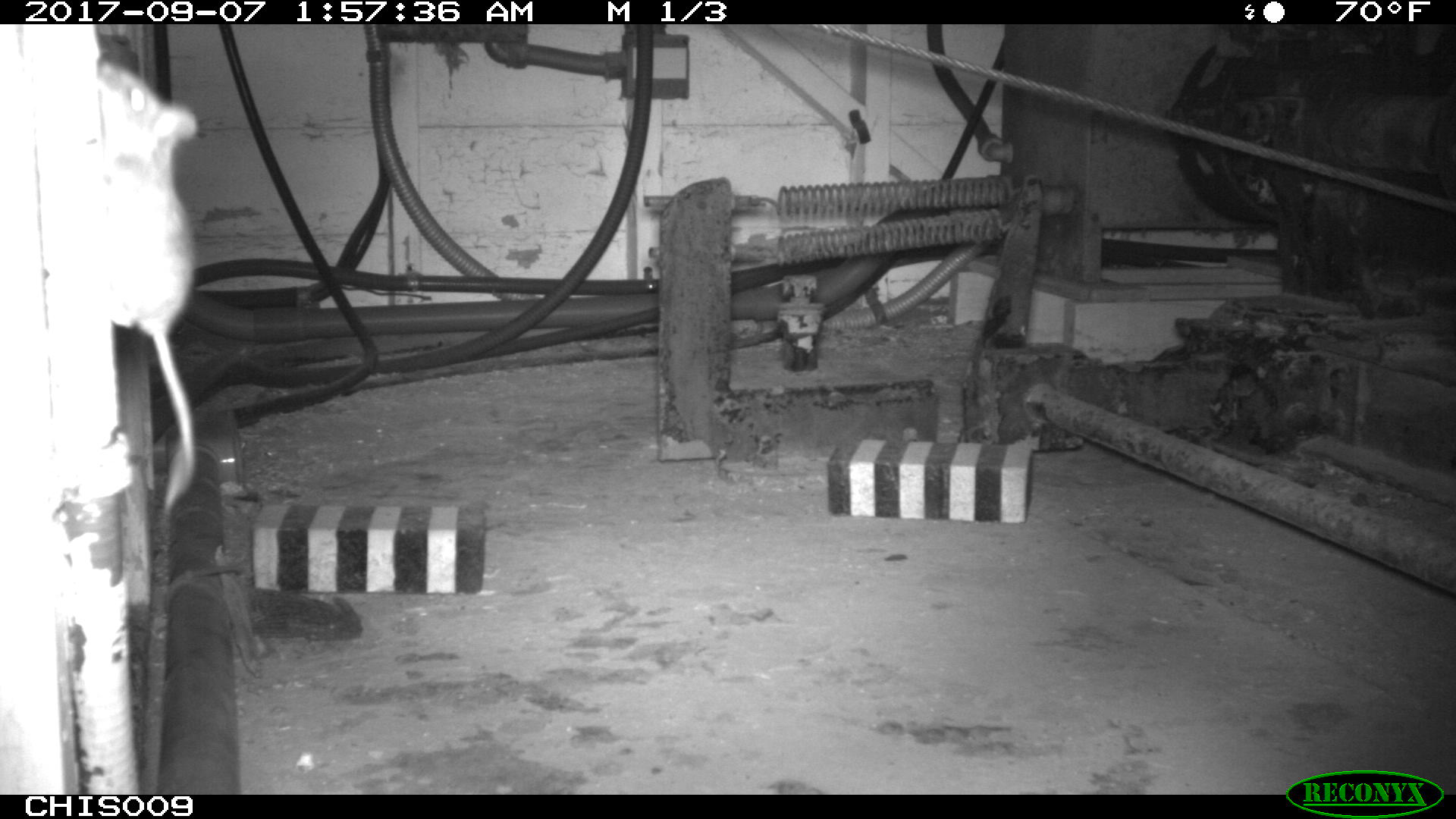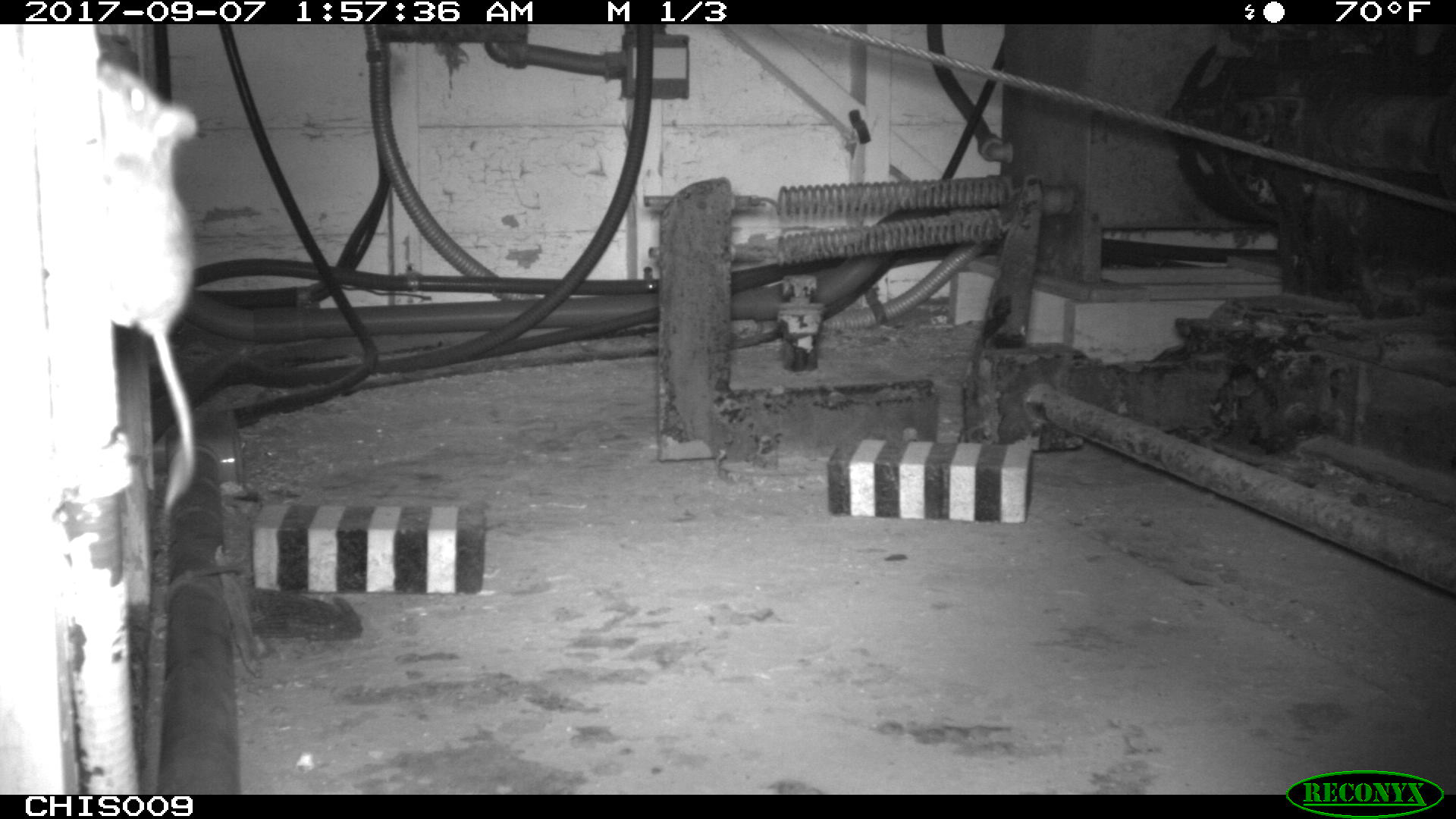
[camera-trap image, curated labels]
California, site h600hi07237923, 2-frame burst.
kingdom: Animalia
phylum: Chordata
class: Mammalia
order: Rodentia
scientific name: Rodentia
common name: rodent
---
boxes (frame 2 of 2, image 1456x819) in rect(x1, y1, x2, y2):
rodent: rect(87, 56, 203, 507)